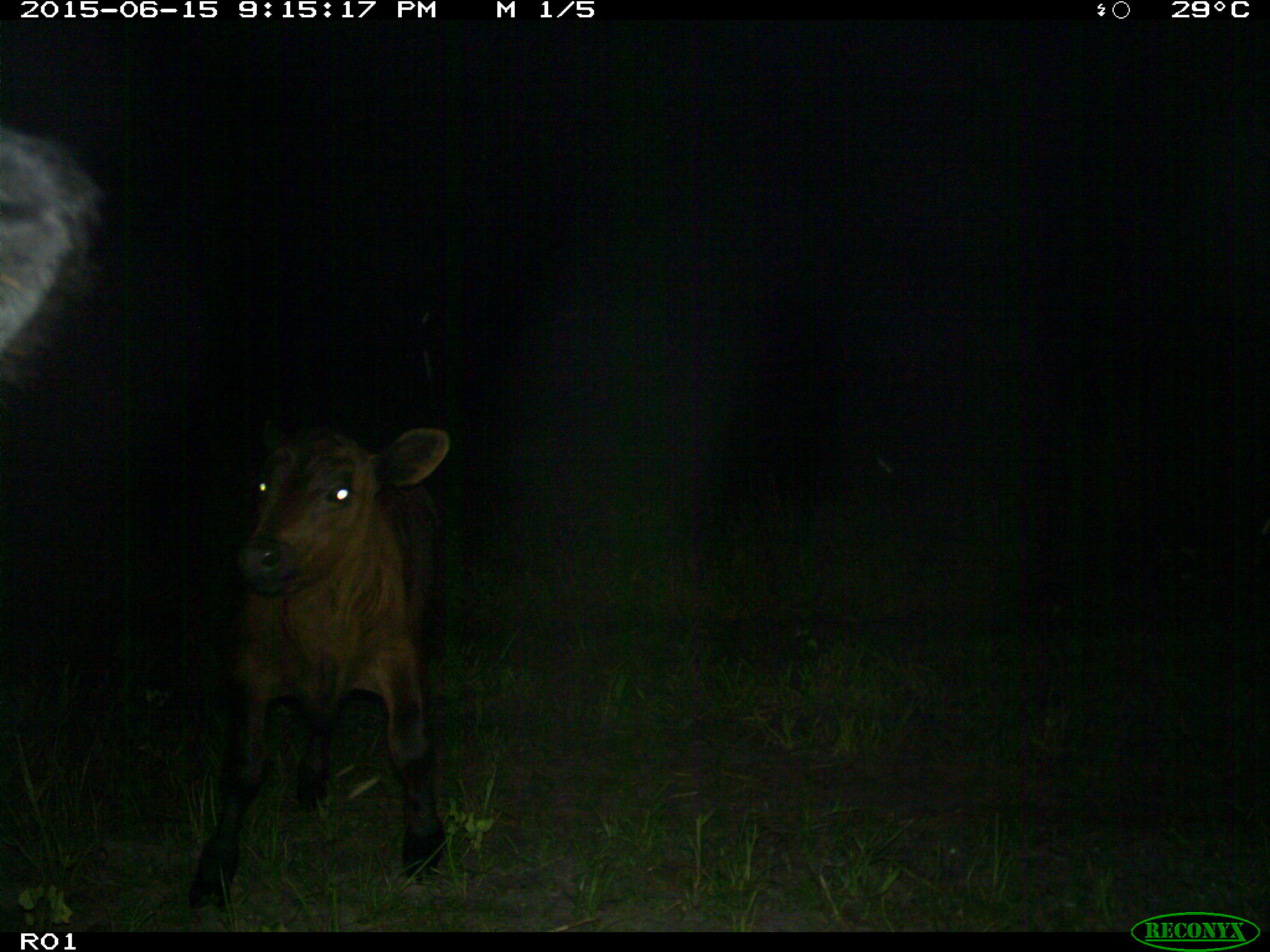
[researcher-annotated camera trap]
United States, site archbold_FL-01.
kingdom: Animalia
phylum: Chordata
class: Mammalia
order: Artiodactyla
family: Bovidae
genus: Bos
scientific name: Bos taurus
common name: domestic cow